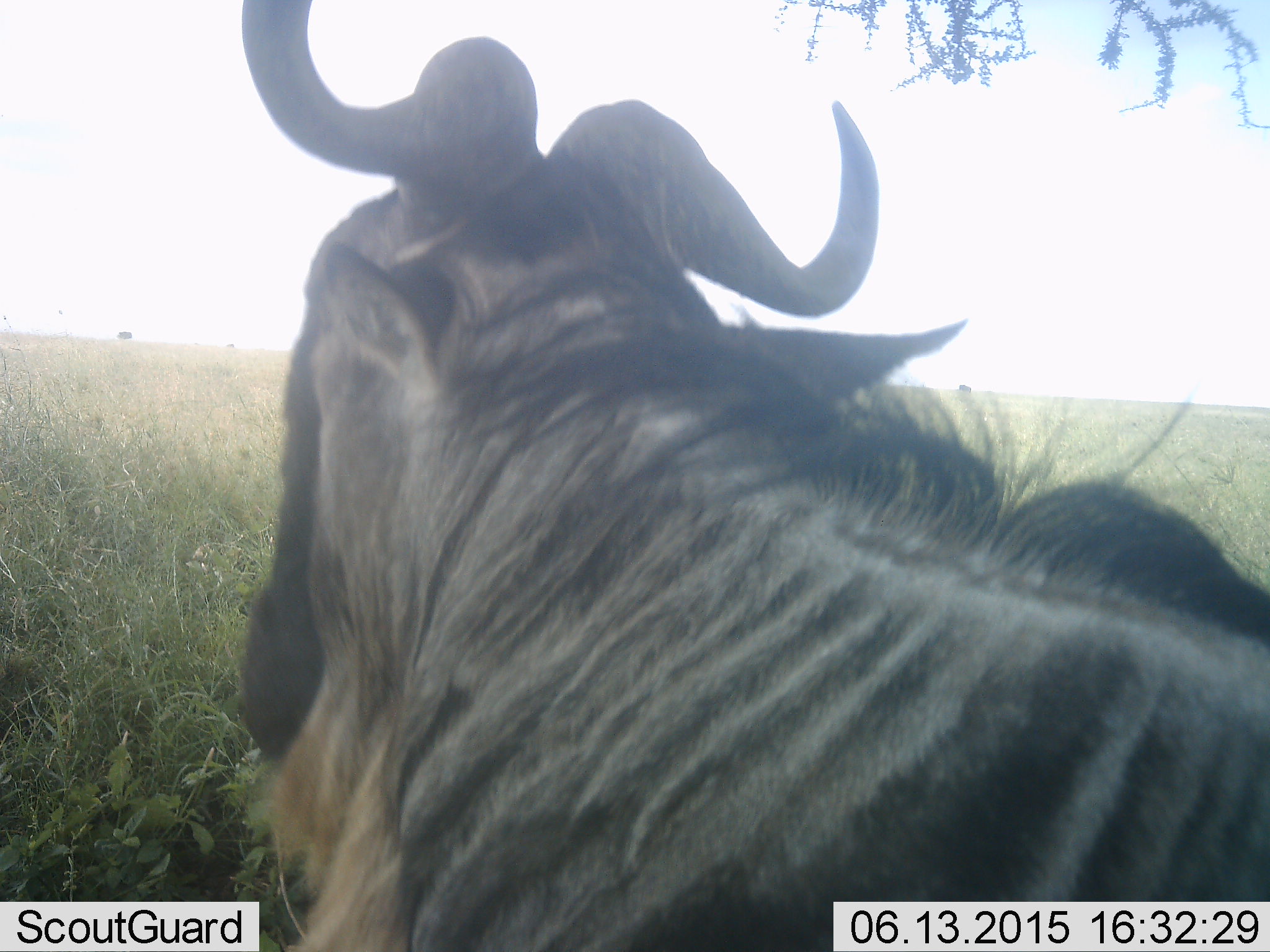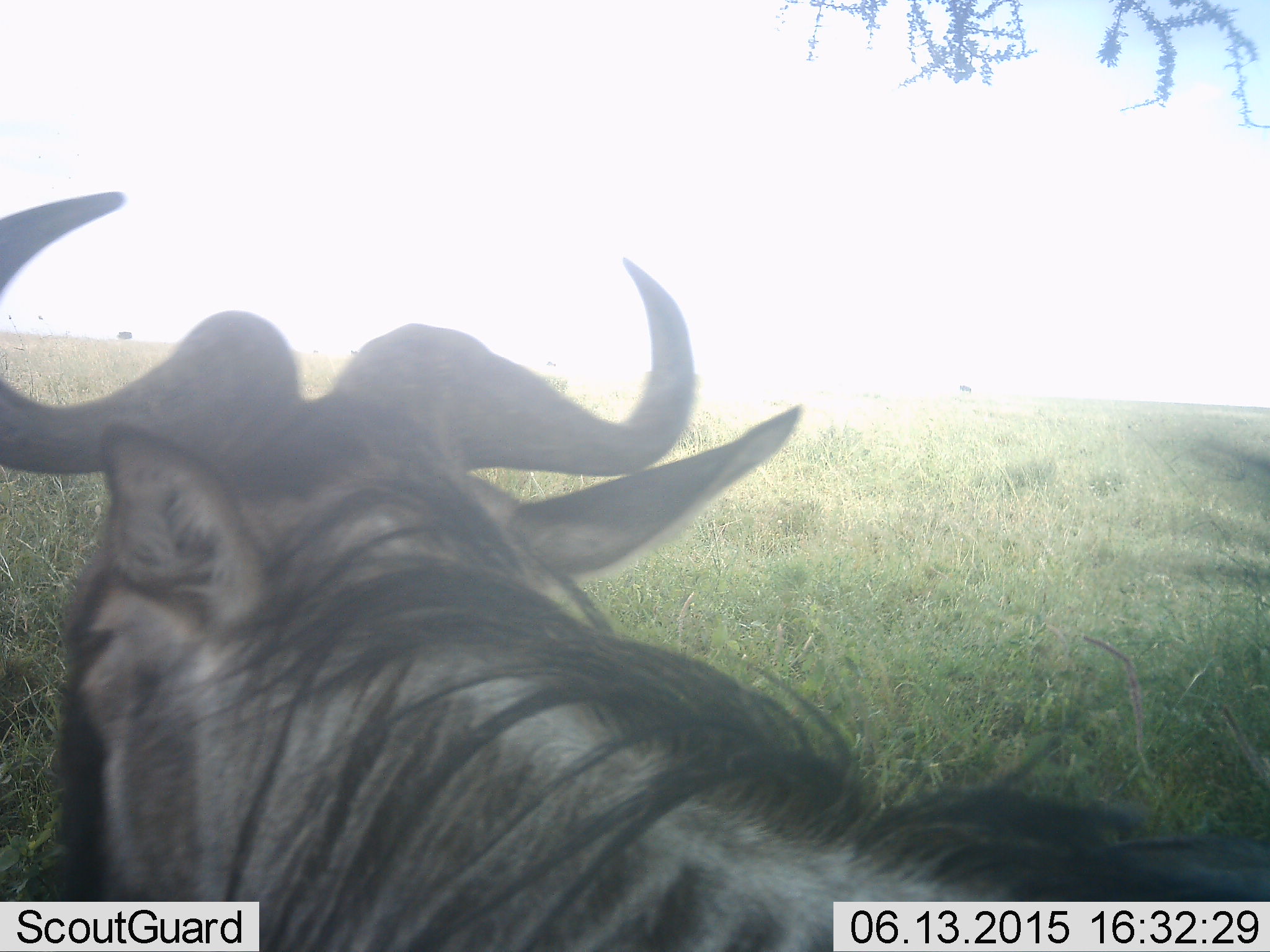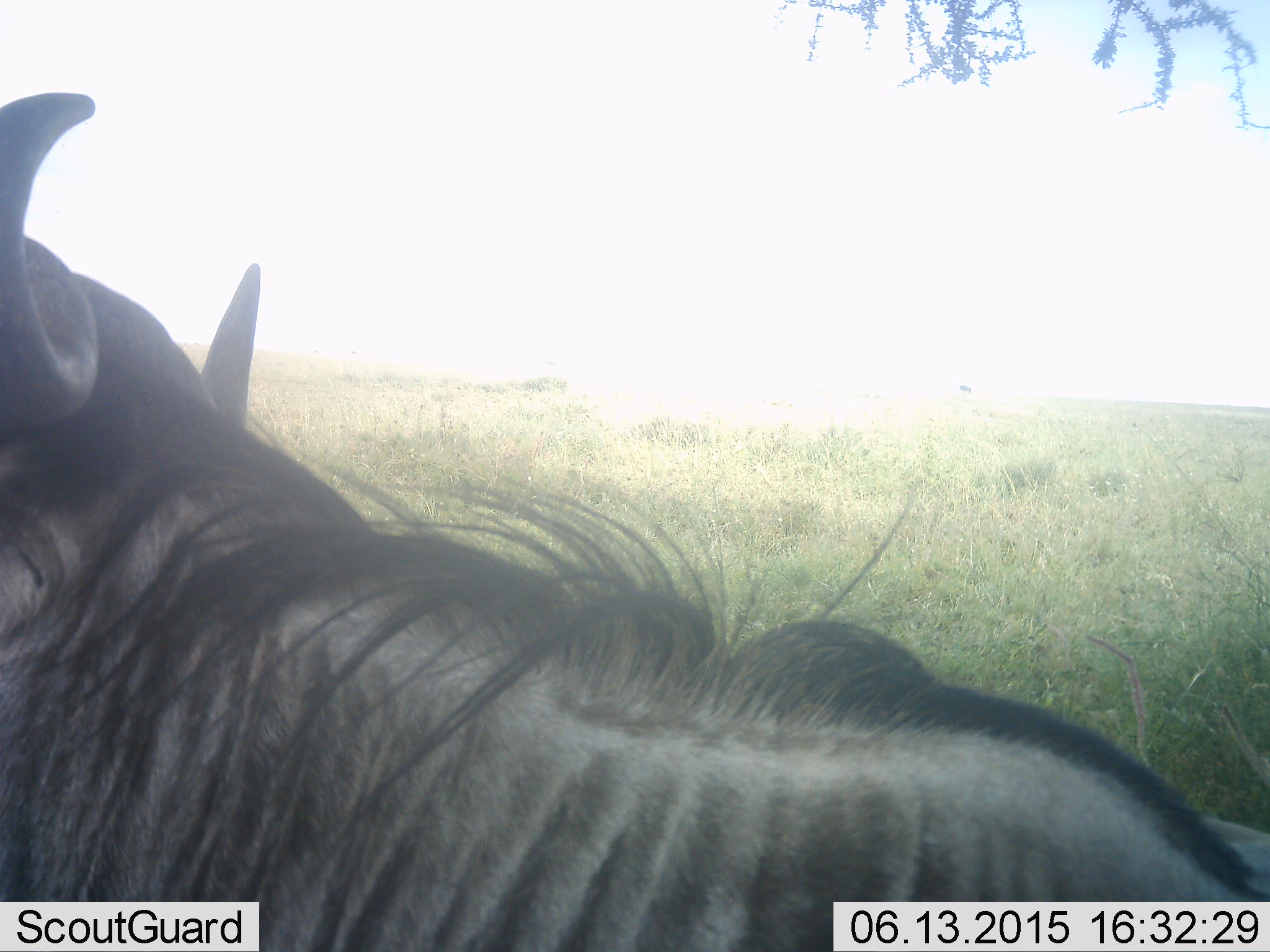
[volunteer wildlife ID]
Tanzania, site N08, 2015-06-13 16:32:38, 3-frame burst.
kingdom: Animalia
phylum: Chordata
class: Mammalia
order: Artiodactyla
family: Bovidae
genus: Connochaetes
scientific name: Connochaetes taurinus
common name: blue wildebeest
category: wildebeest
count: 1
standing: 50%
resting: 20%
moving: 20%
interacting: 10%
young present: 0%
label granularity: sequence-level